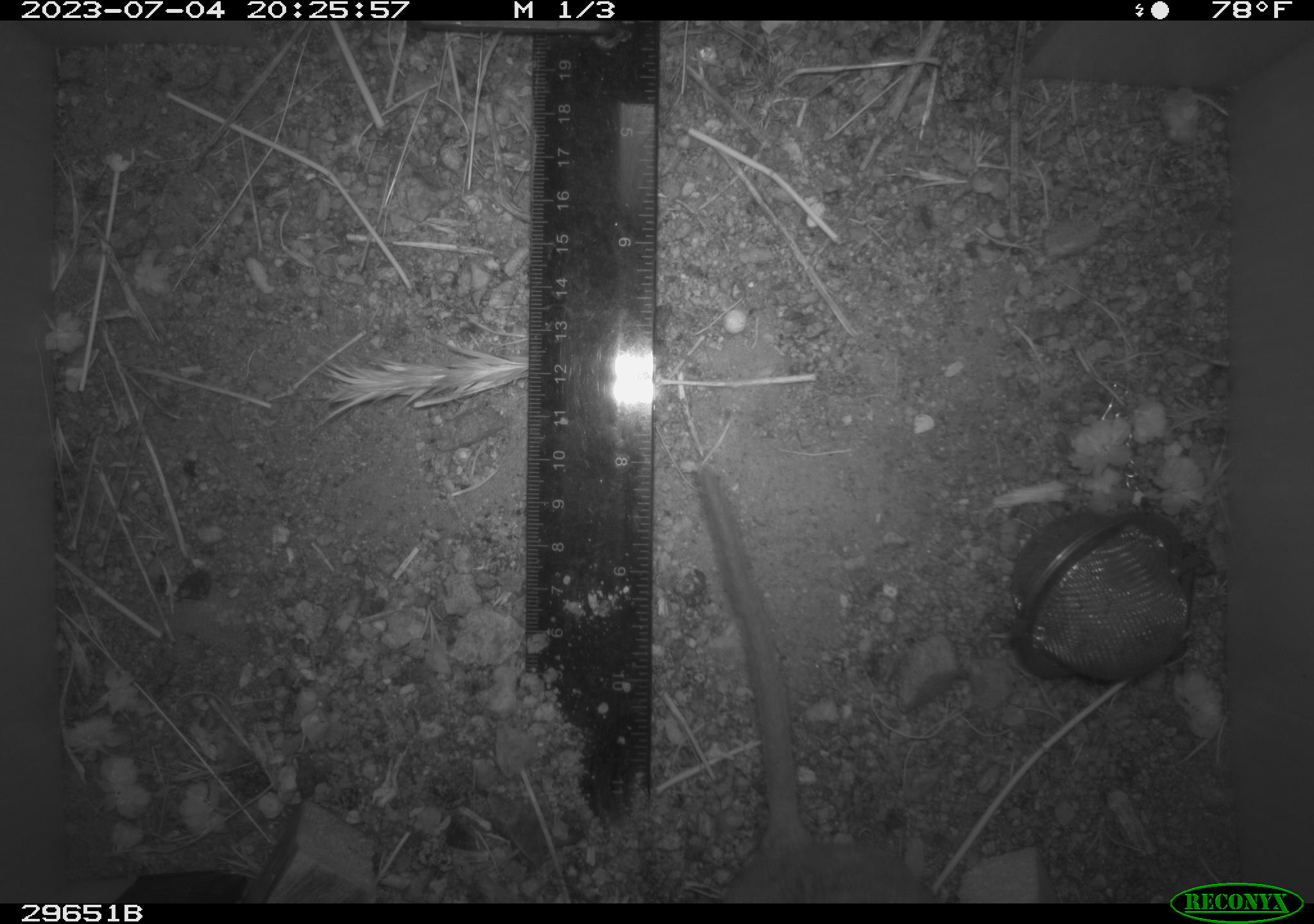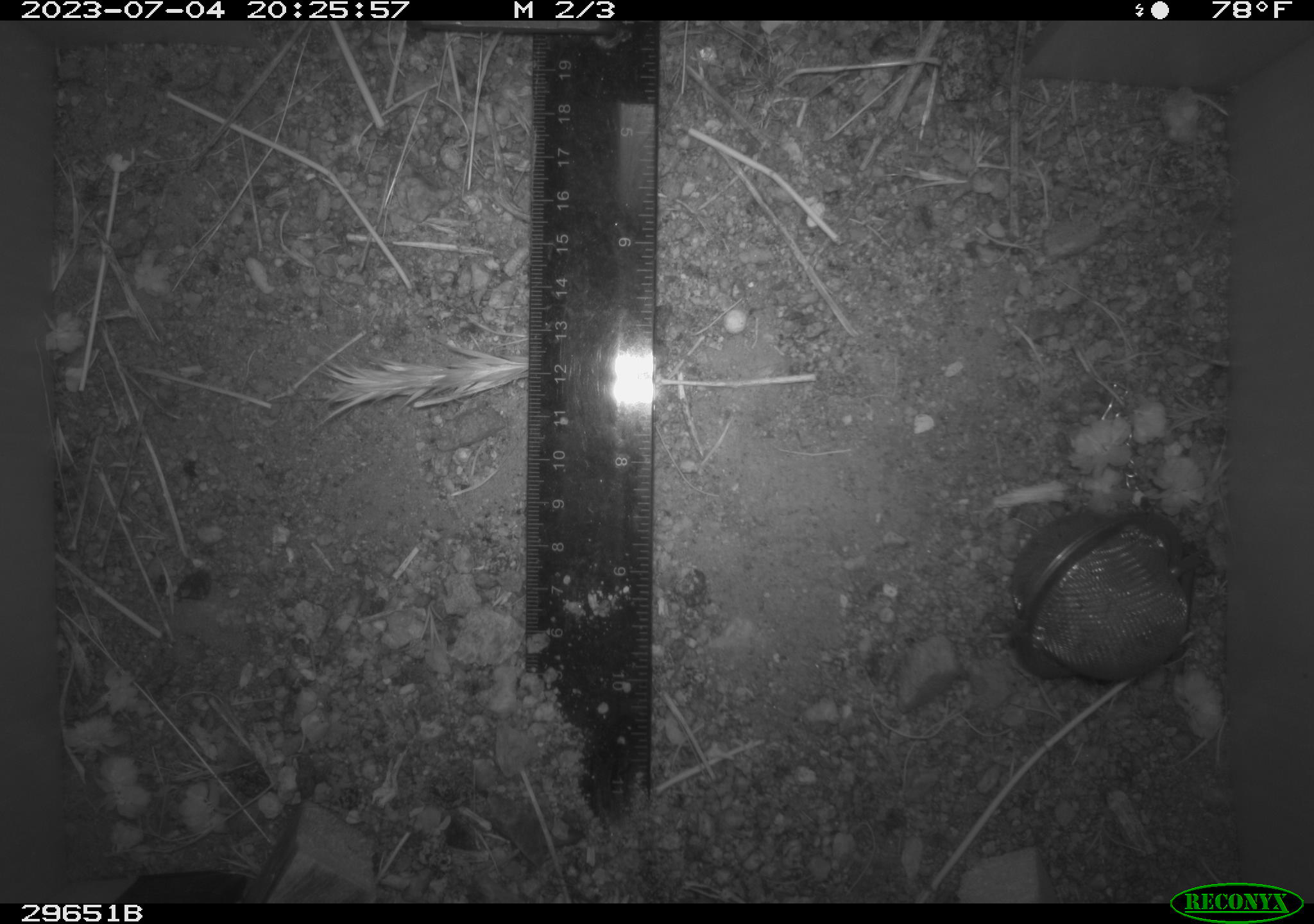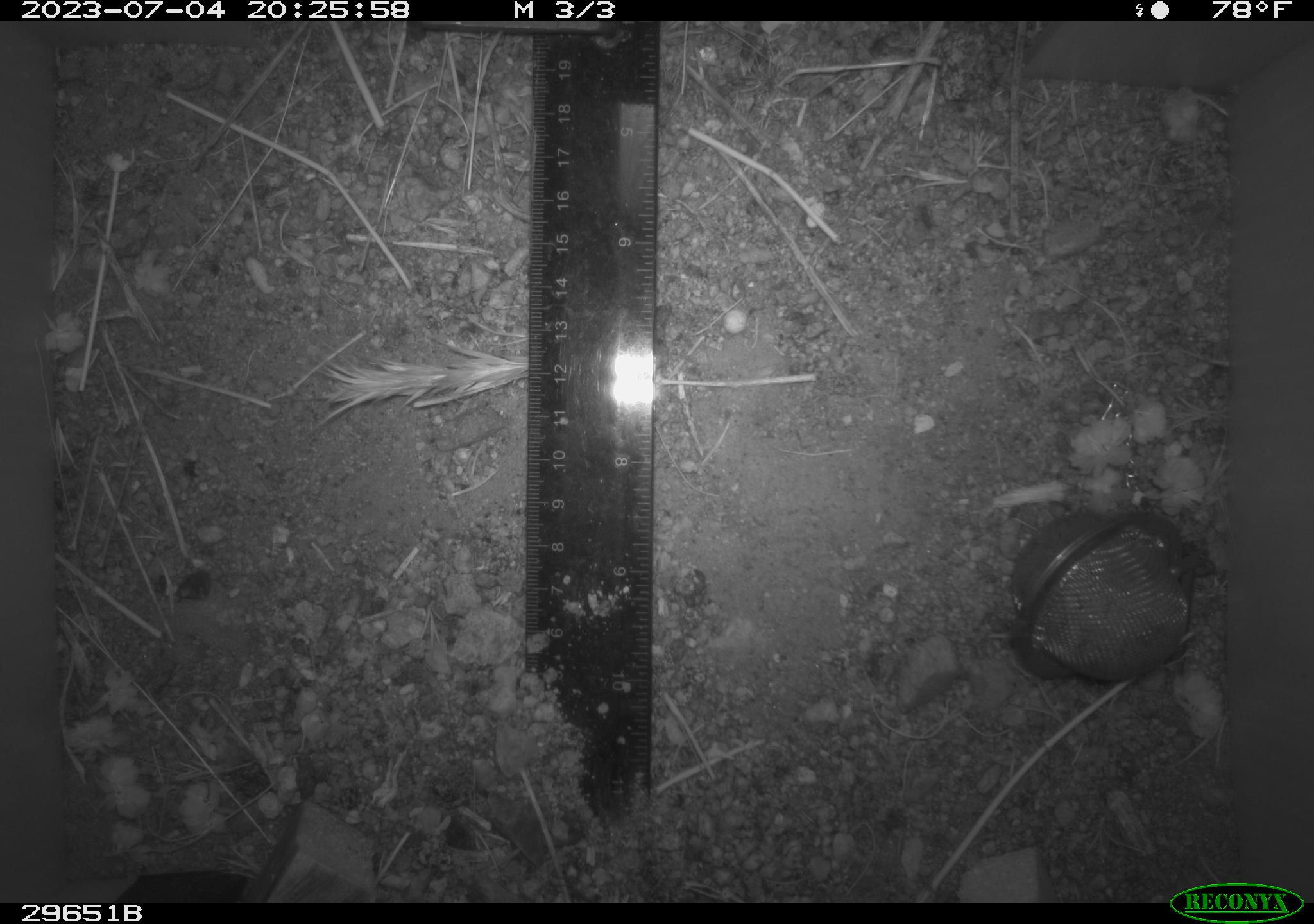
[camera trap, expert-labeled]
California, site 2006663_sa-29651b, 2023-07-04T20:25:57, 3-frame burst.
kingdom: Animalia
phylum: Chordata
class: Mammalia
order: Rodentia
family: Cricetidae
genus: Peromyscus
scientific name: Peromyscus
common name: deer mice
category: peromyscus species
Peromyscus species (deer mice) (Peromyscus).